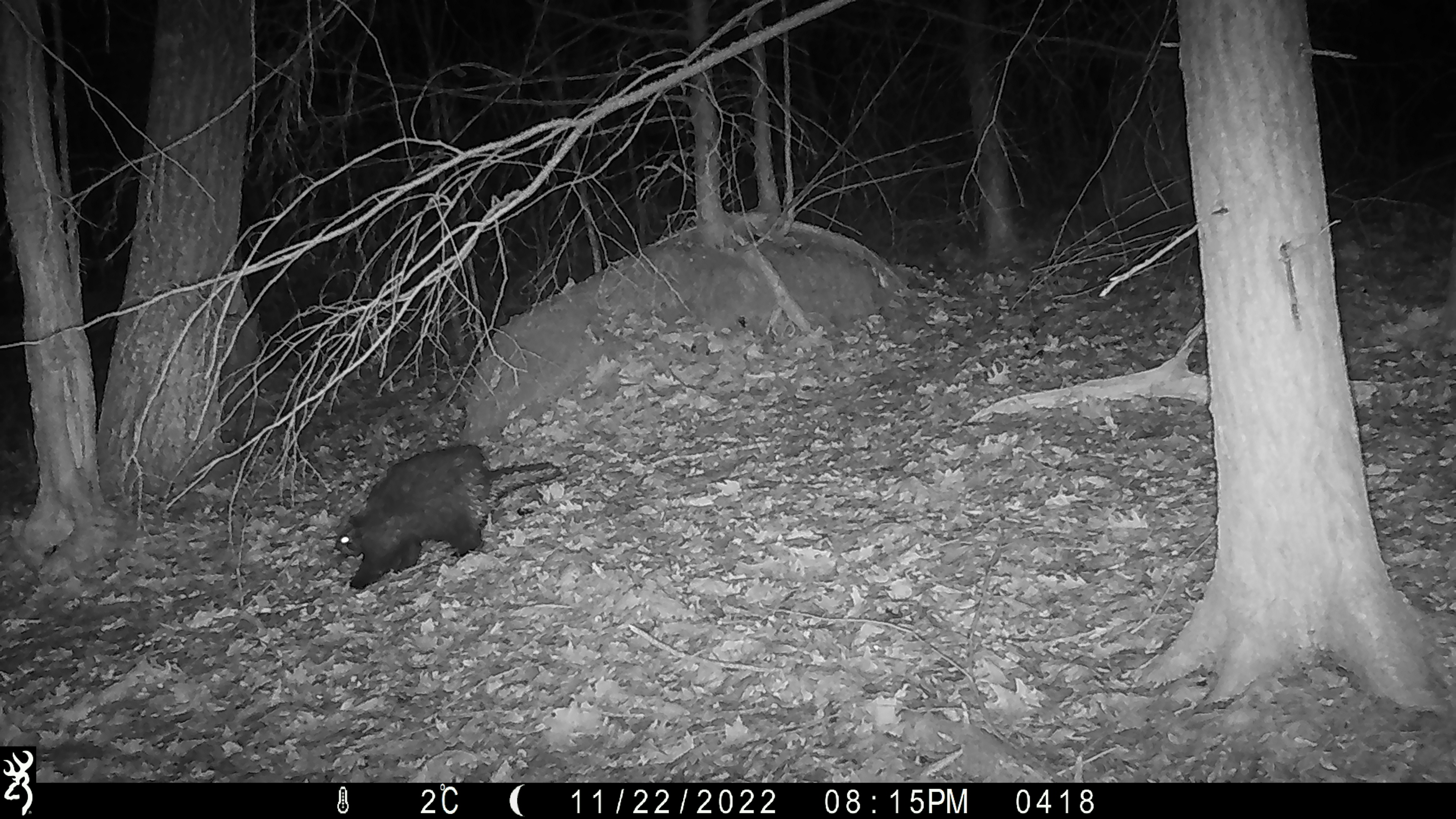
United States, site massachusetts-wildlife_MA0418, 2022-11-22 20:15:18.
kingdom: Animalia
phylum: Chordata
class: Mammalia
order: Rodentia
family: Erethizontidae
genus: Erethizon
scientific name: Erethizon dorsatum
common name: porcupine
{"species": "porcupine (Erethizon dorsatum)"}